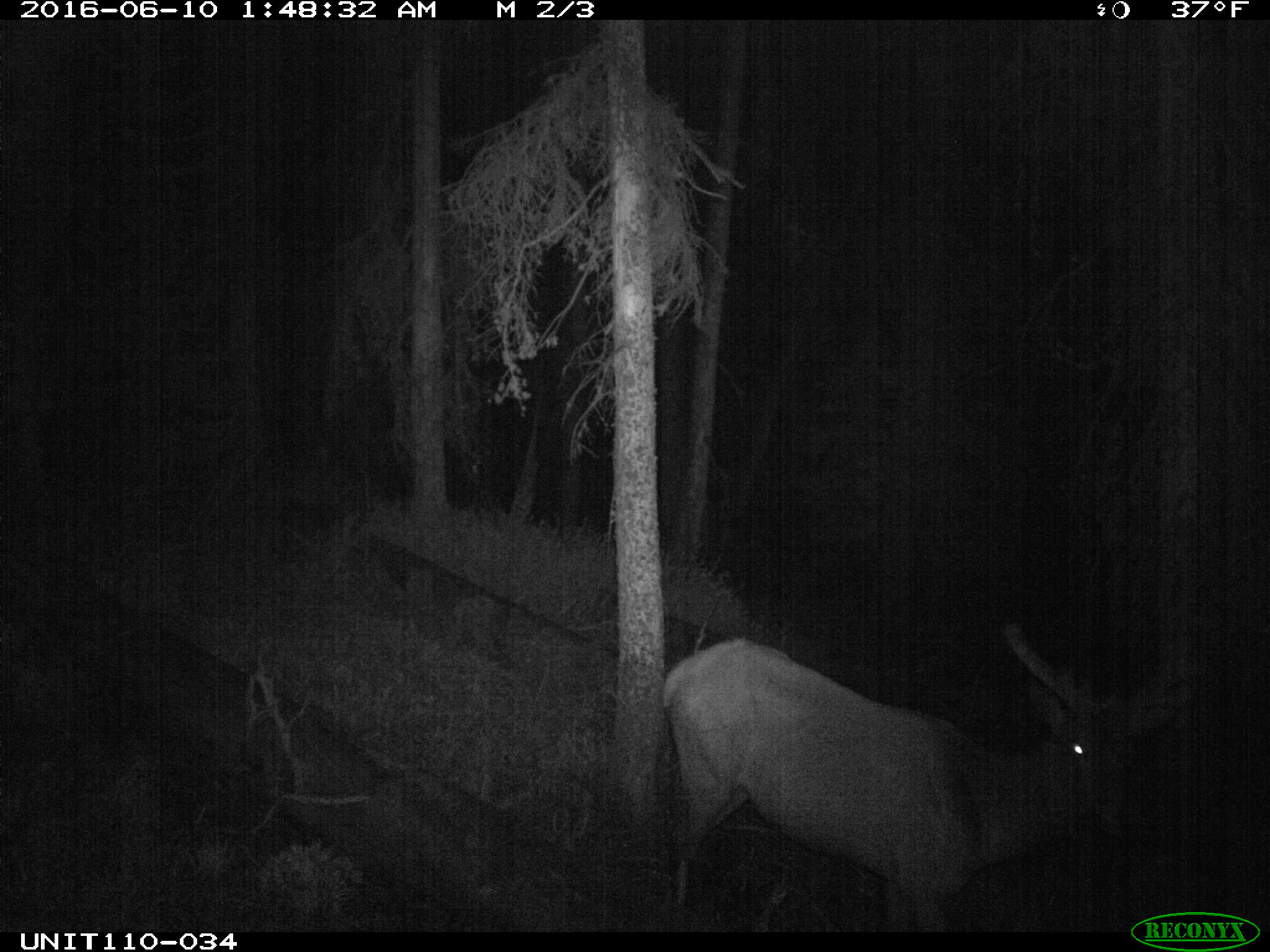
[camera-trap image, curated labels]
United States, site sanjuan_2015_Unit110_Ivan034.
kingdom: Animalia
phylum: Chordata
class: Mammalia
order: Artiodactyla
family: Cervidae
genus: Cervus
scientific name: Cervus elaphus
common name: red deer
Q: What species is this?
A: Cervus elaphus (red deer).